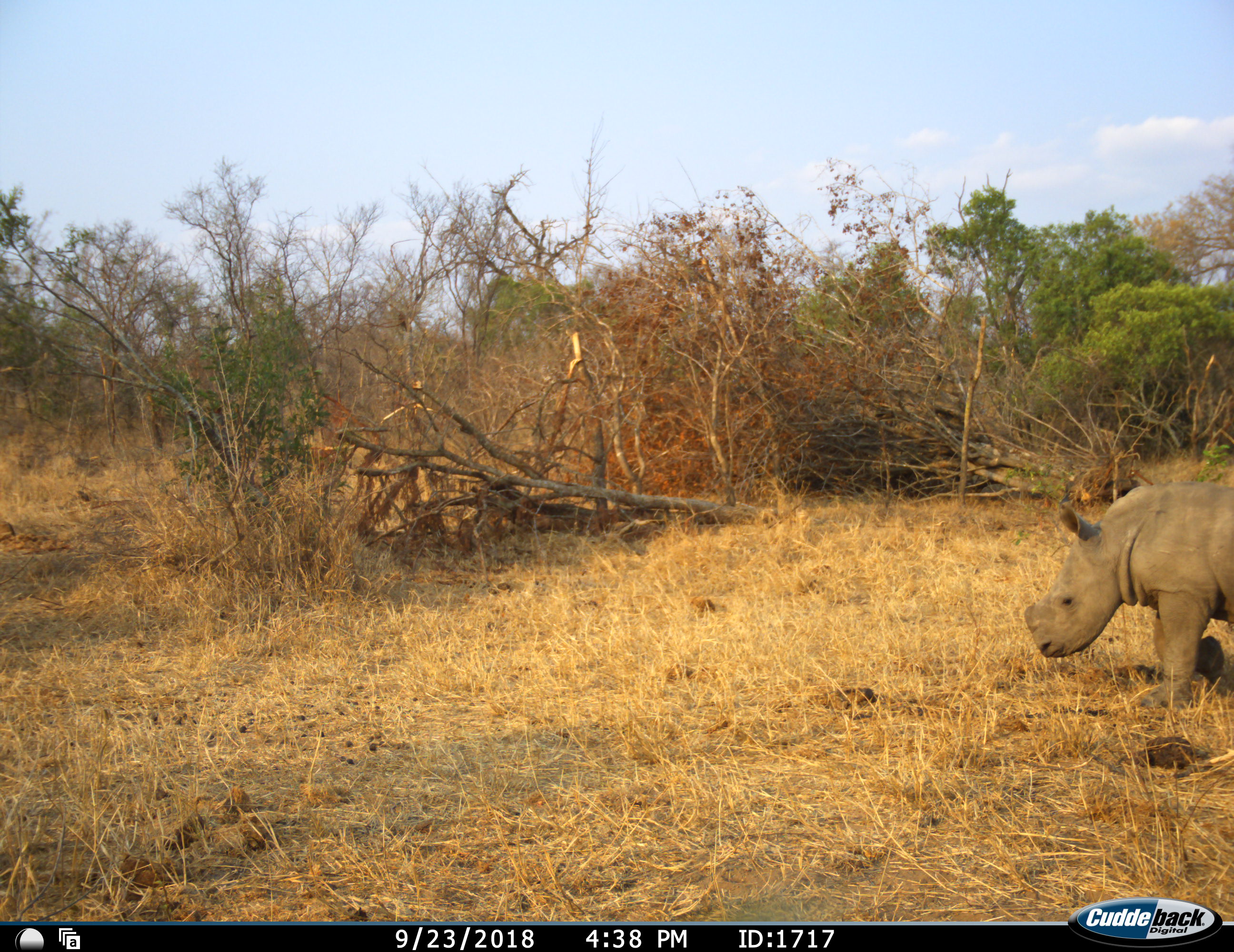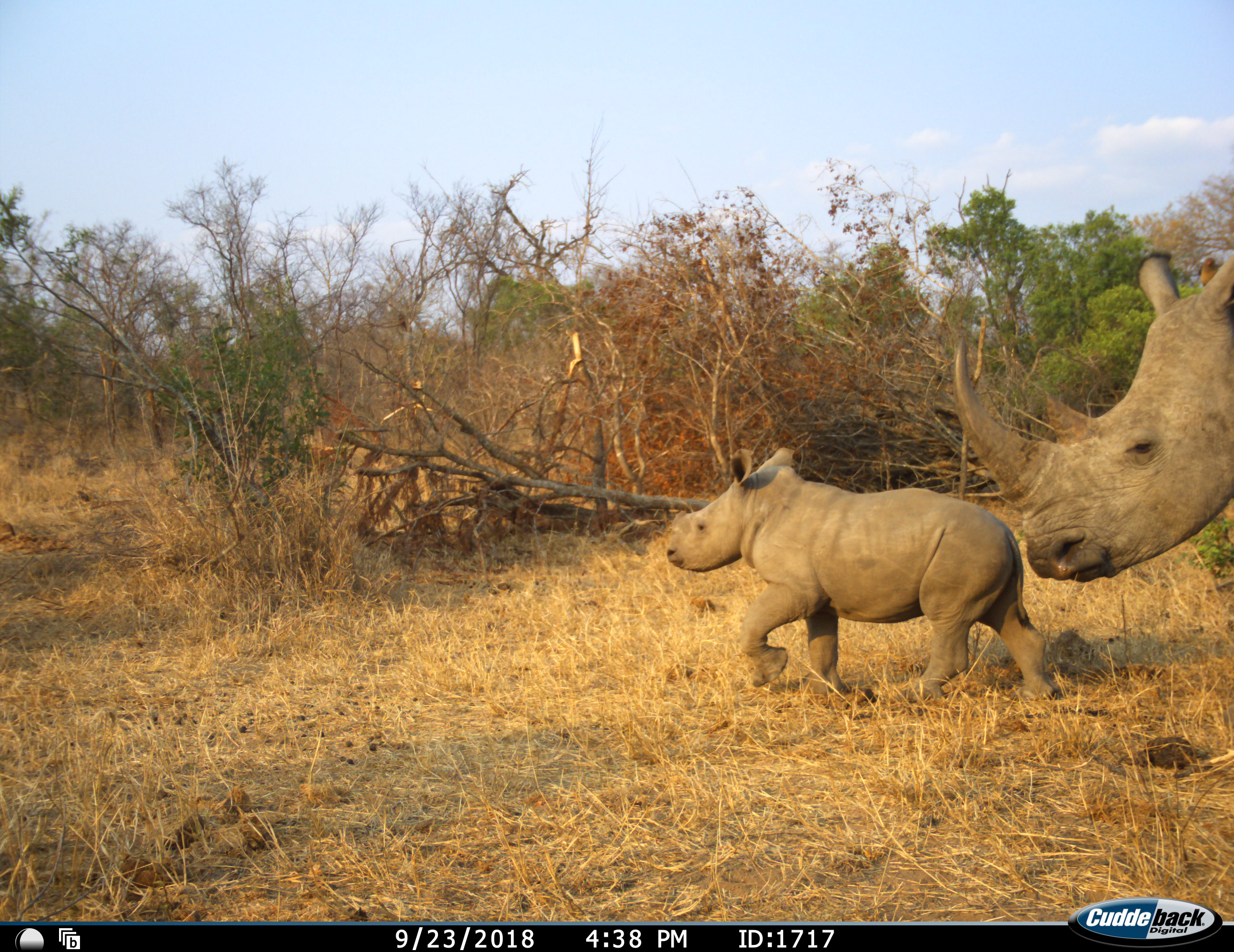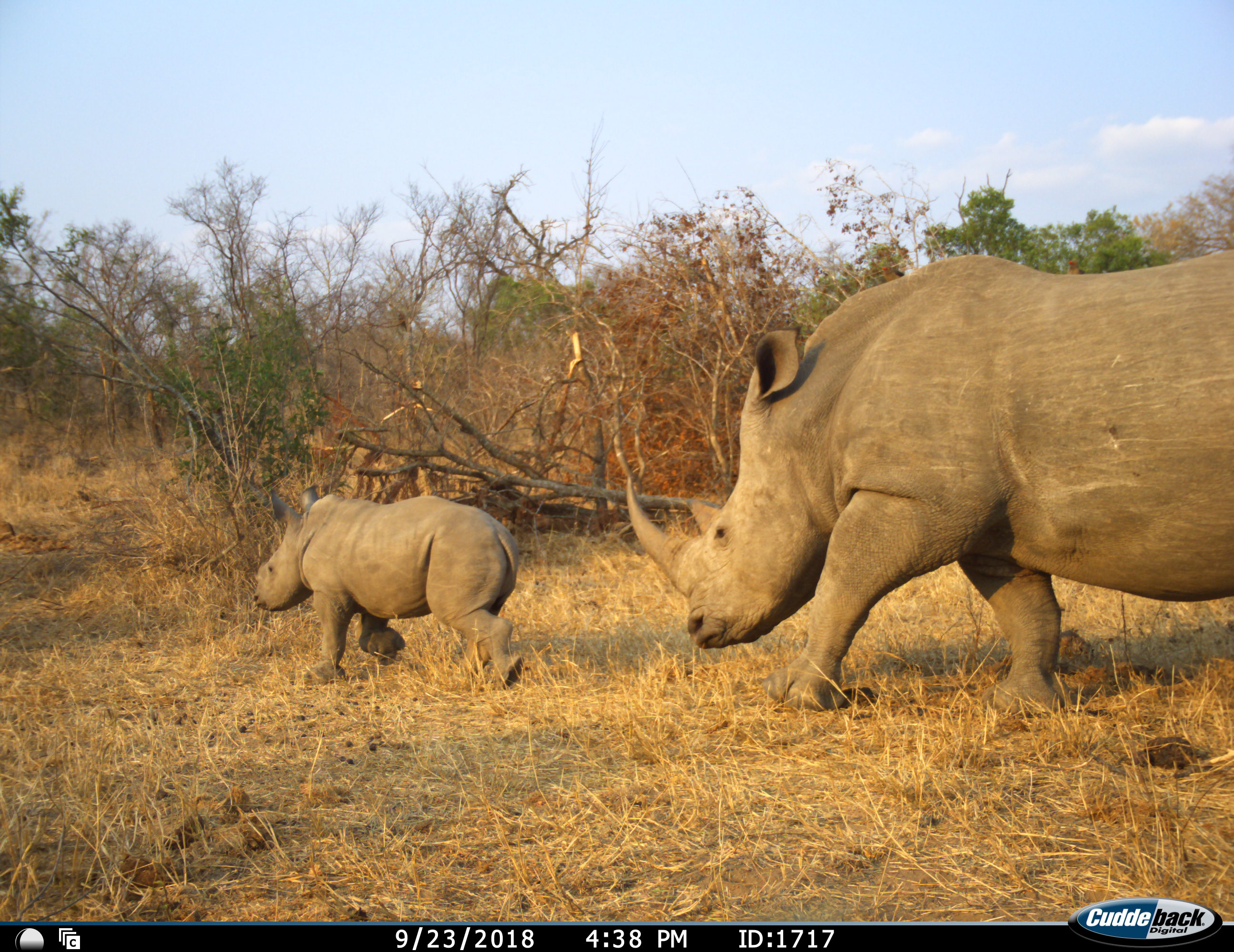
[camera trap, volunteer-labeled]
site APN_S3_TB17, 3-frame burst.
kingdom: Animalia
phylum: Chordata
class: Mammalia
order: Perissodactyla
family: Rhinocerotidae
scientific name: Rhinocerotidae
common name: unknown rhinoceros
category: rhinocerosunknown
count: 2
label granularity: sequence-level